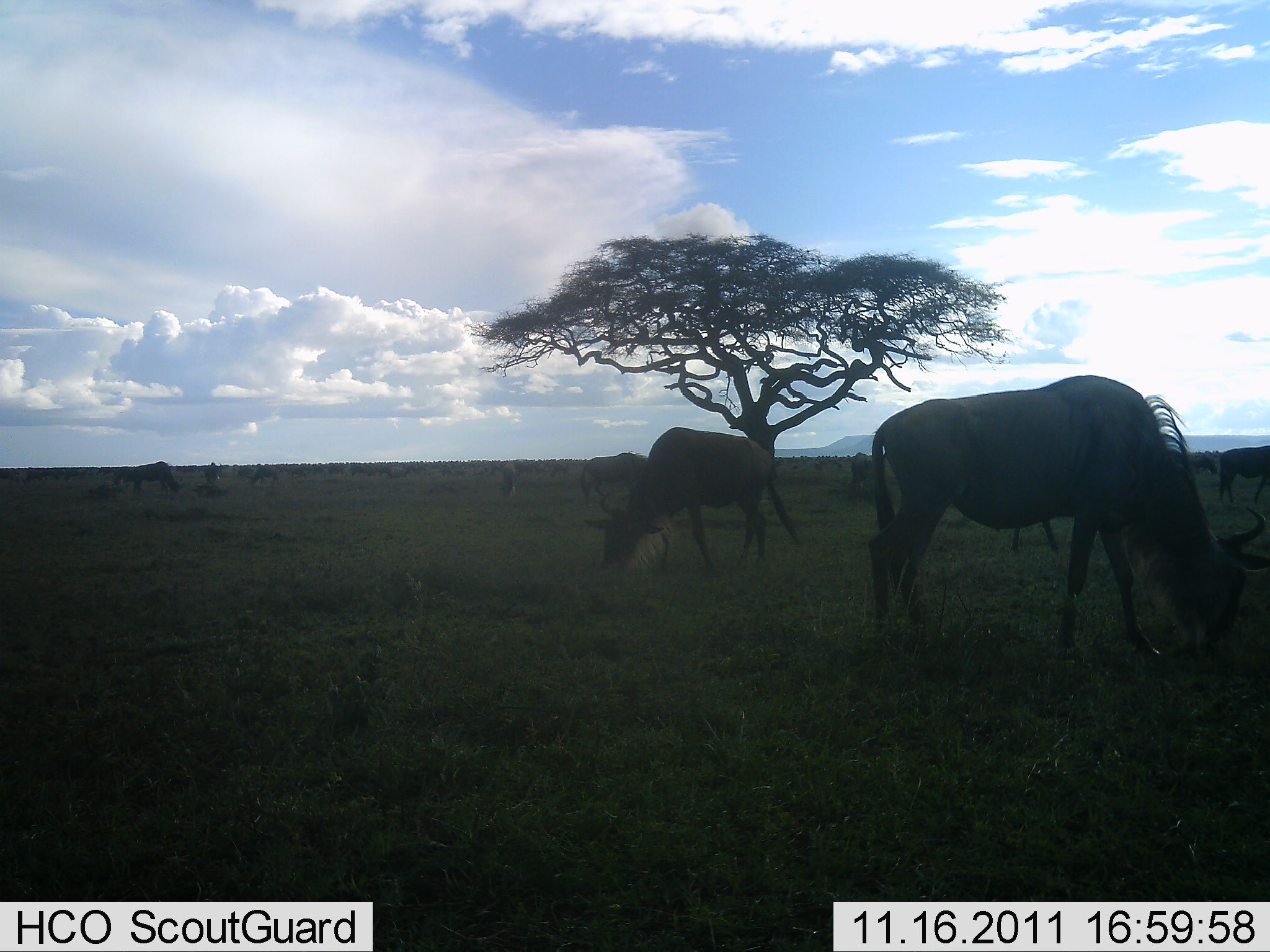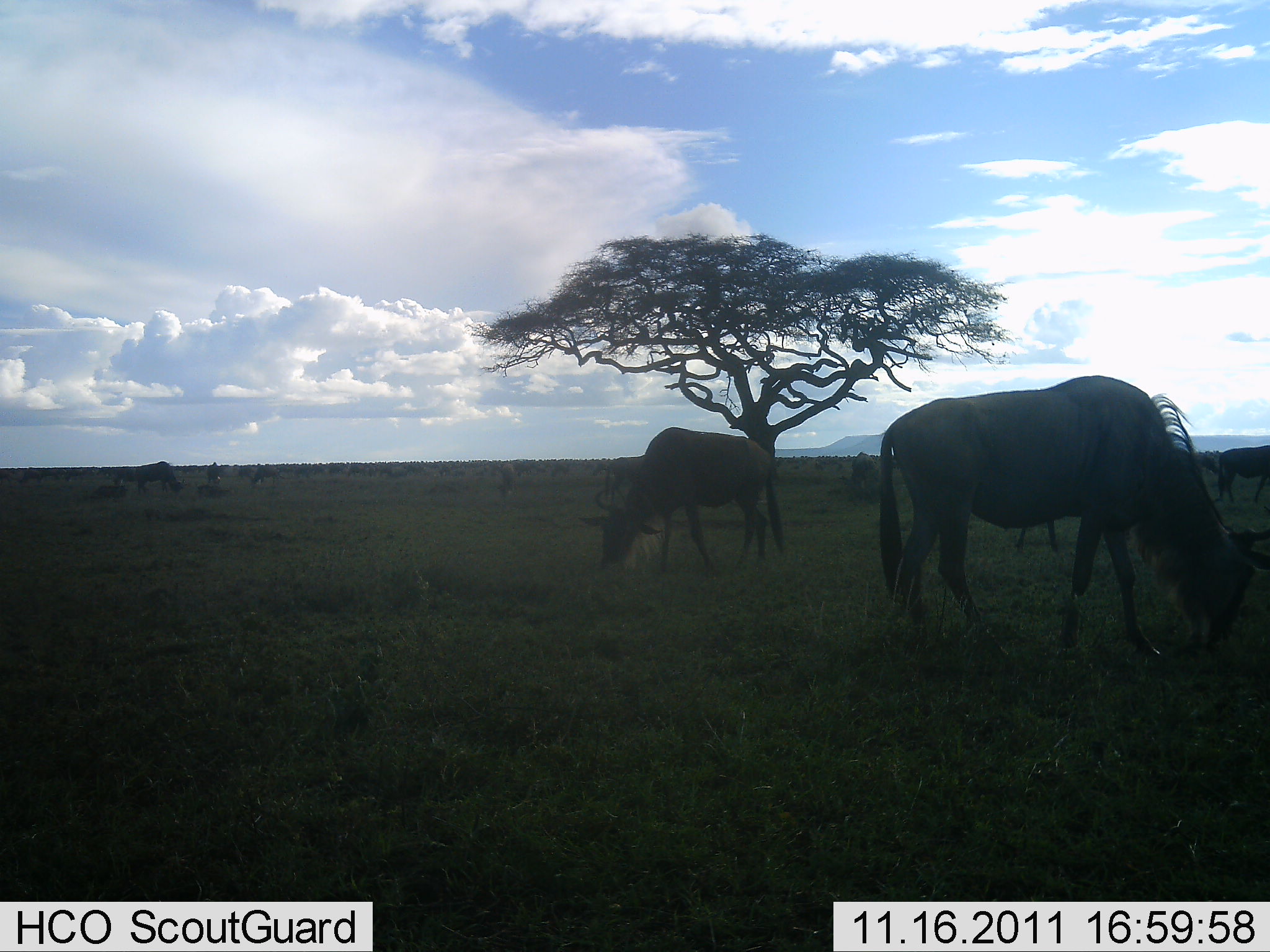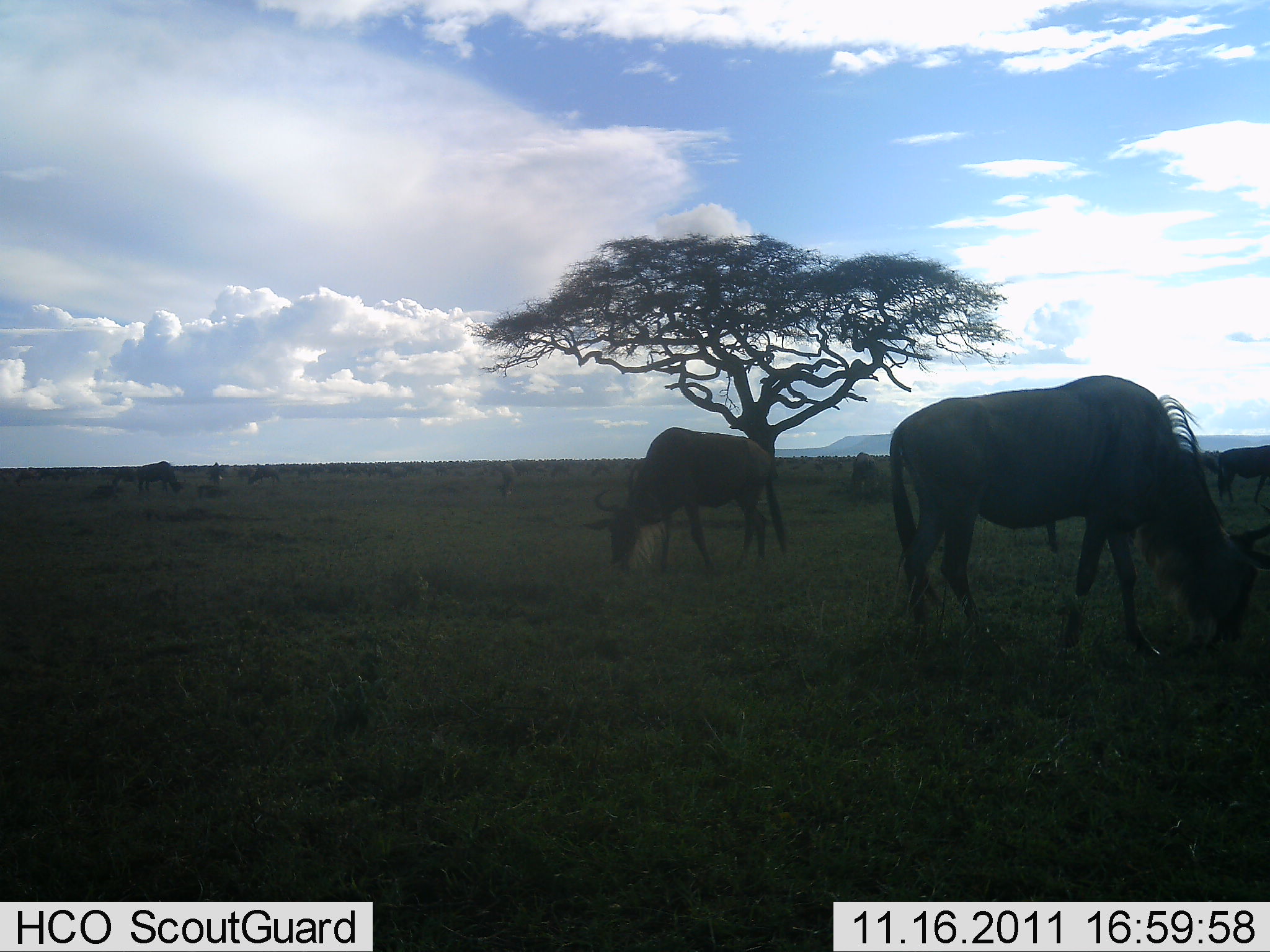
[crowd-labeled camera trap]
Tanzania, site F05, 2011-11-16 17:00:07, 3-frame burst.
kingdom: Animalia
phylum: Chordata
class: Mammalia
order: Artiodactyla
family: Bovidae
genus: Connochaetes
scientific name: Connochaetes taurinus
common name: blue wildebeest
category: wildebeest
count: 7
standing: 46%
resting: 15%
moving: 8%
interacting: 0%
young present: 0%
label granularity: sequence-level